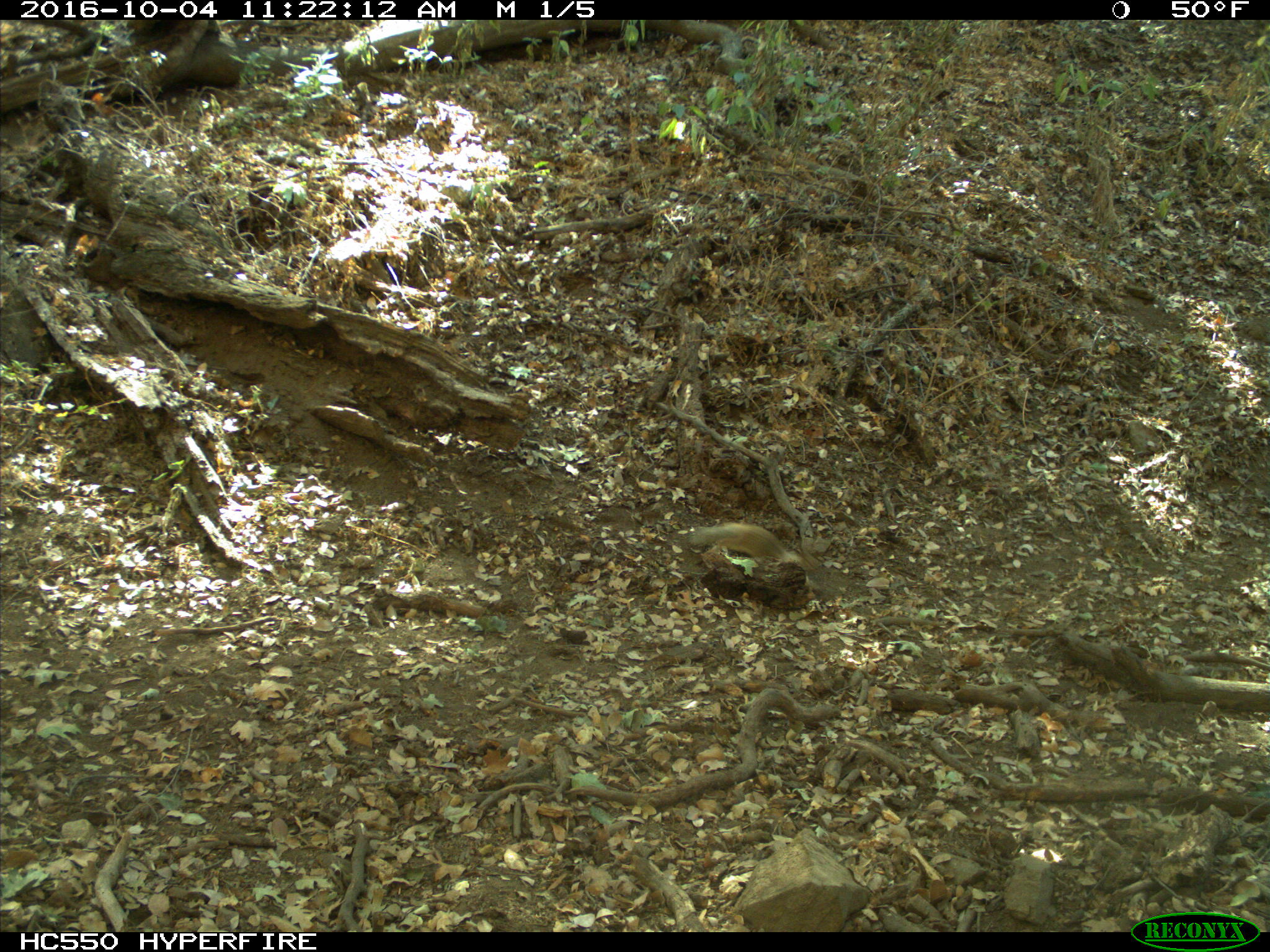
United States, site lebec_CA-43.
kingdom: Animalia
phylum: Chordata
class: Mammalia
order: Rodentia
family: Sciuridae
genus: Otospermophilus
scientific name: Otospermophilus beecheyi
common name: california ground squirrel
Otospermophilus beecheyi (california ground squirrel).